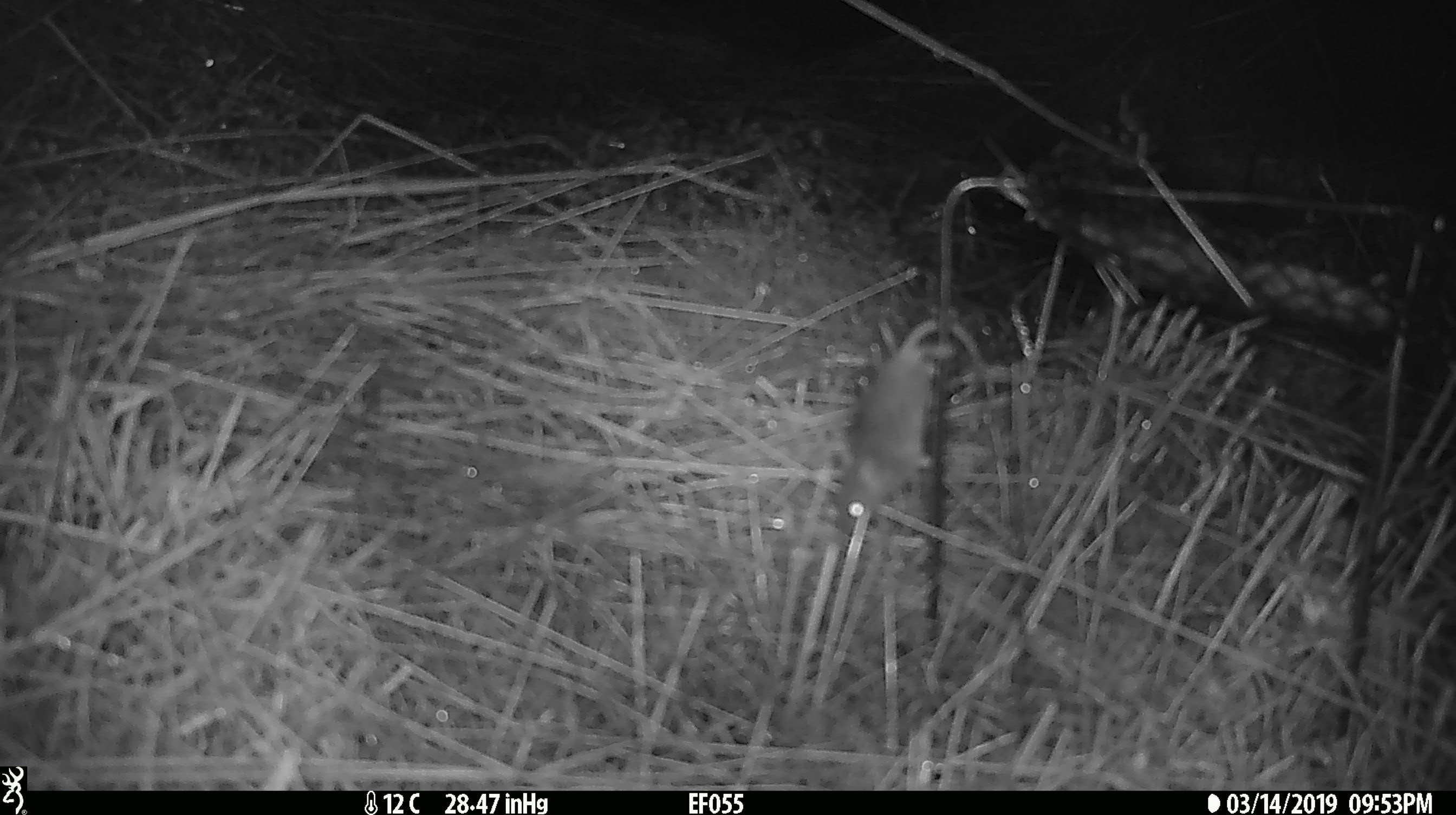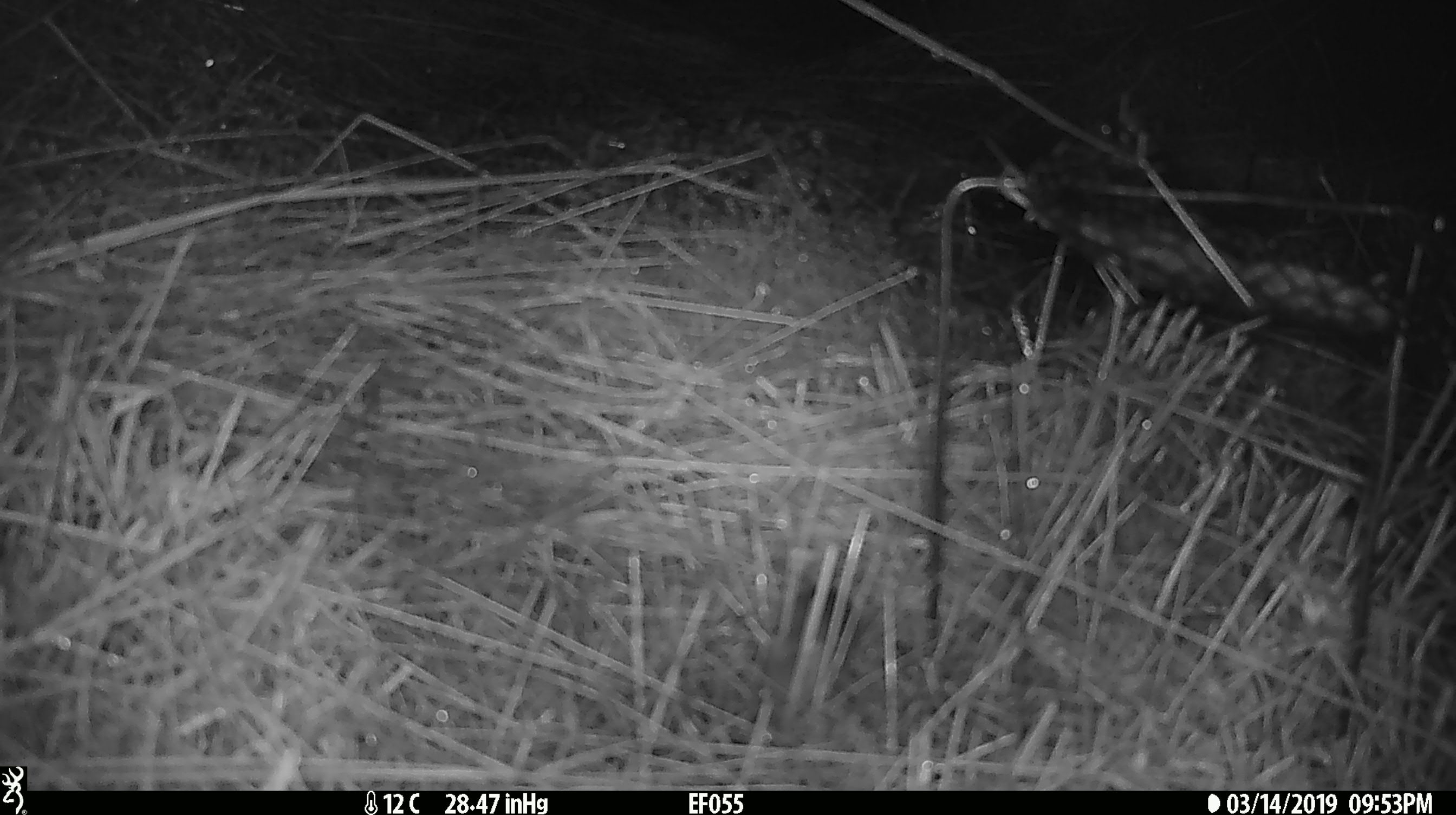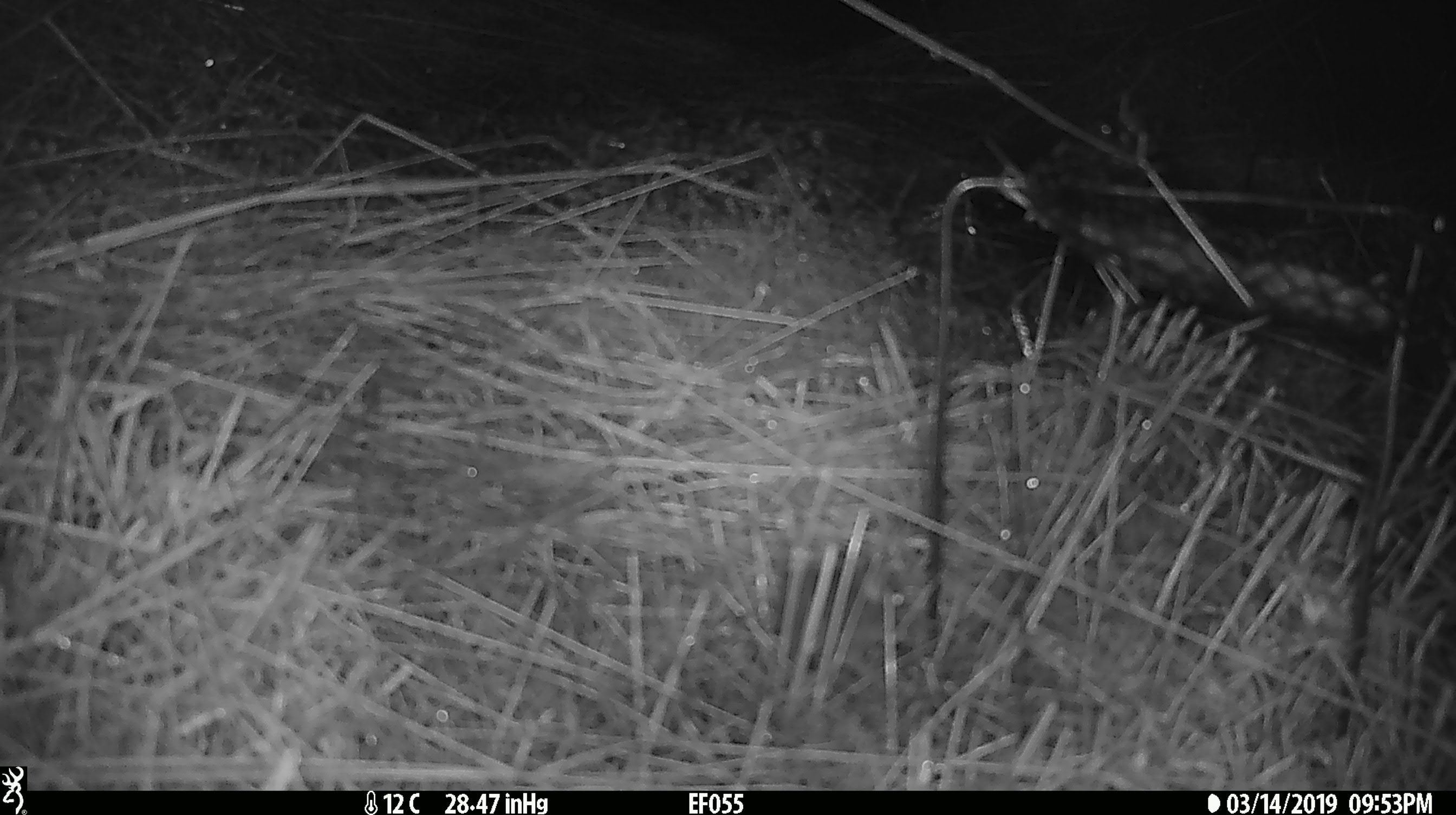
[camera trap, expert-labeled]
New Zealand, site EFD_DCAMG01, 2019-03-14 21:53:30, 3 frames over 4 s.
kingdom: Animalia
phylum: Chordata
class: Mammalia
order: Rodentia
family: Muridae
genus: Mus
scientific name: Mus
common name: mouse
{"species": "mouse (Mus)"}